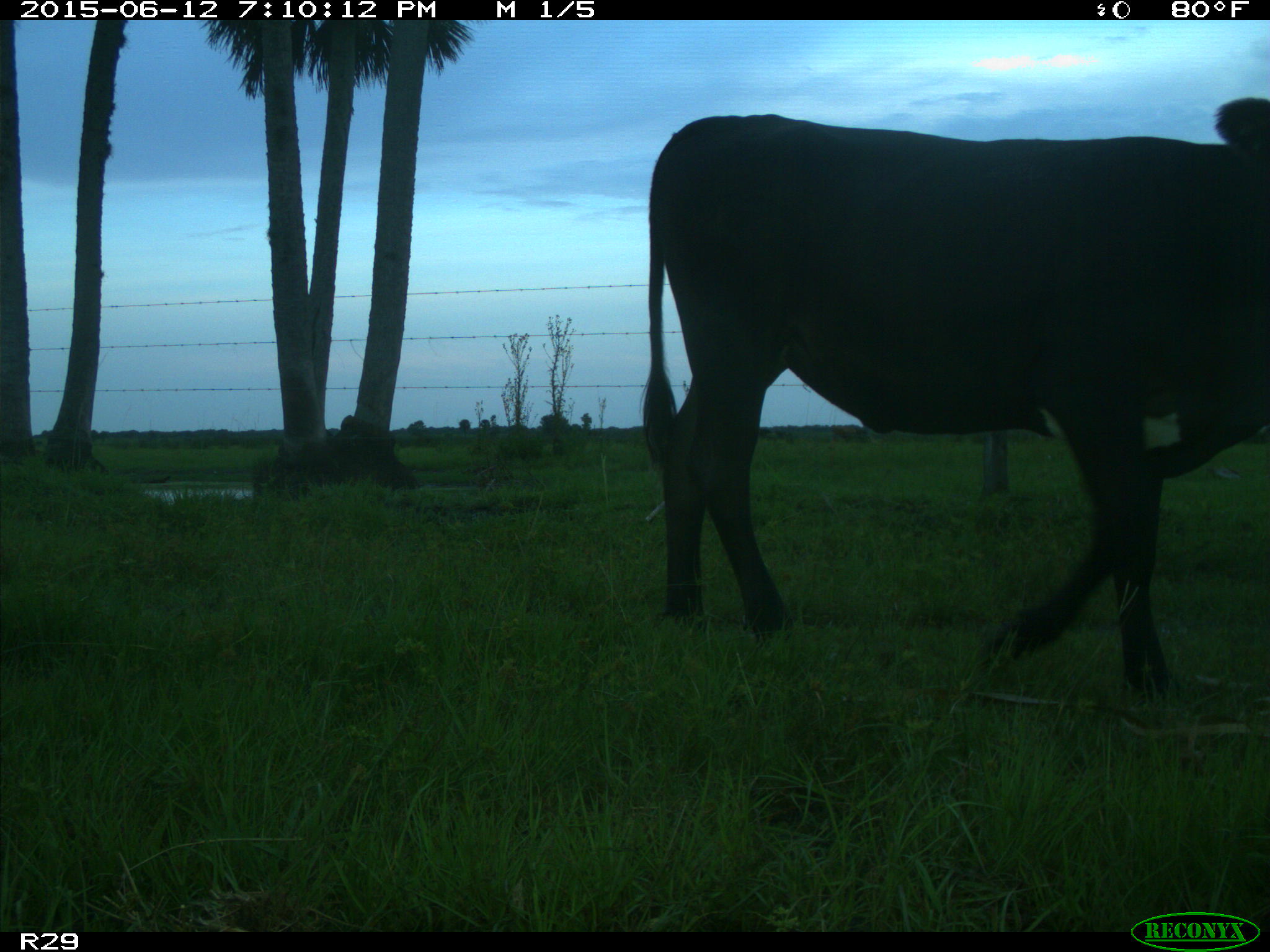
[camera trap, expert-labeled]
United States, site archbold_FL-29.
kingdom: Animalia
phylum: Chordata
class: Mammalia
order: Artiodactyla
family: Bovidae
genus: Bos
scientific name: Bos taurus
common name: domestic cow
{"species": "Bos taurus (domestic cow)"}